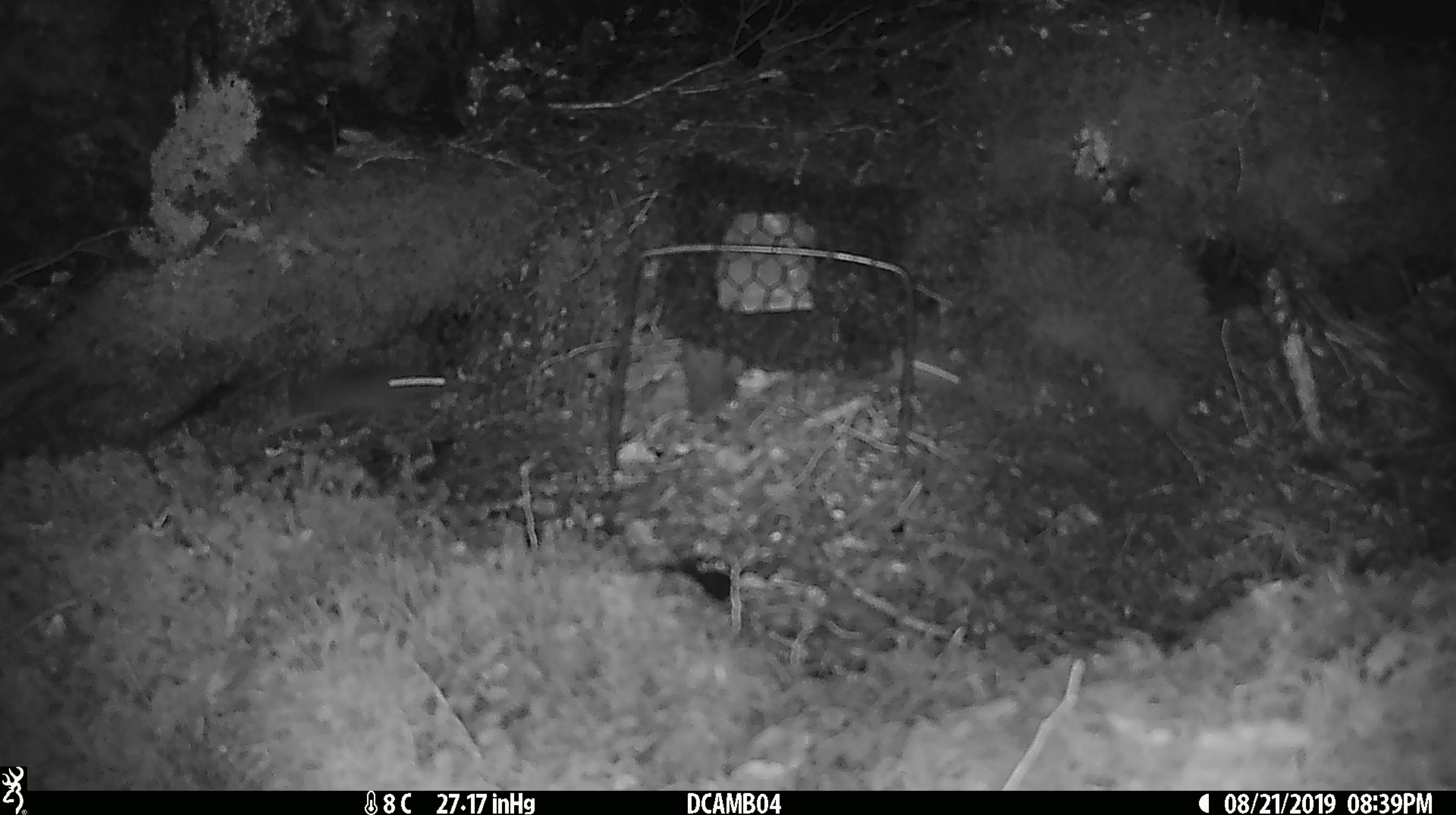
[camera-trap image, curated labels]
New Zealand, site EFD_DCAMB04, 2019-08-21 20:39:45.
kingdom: Animalia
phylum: Chordata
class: Mammalia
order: Rodentia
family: Muridae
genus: Mus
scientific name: Mus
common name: mouse